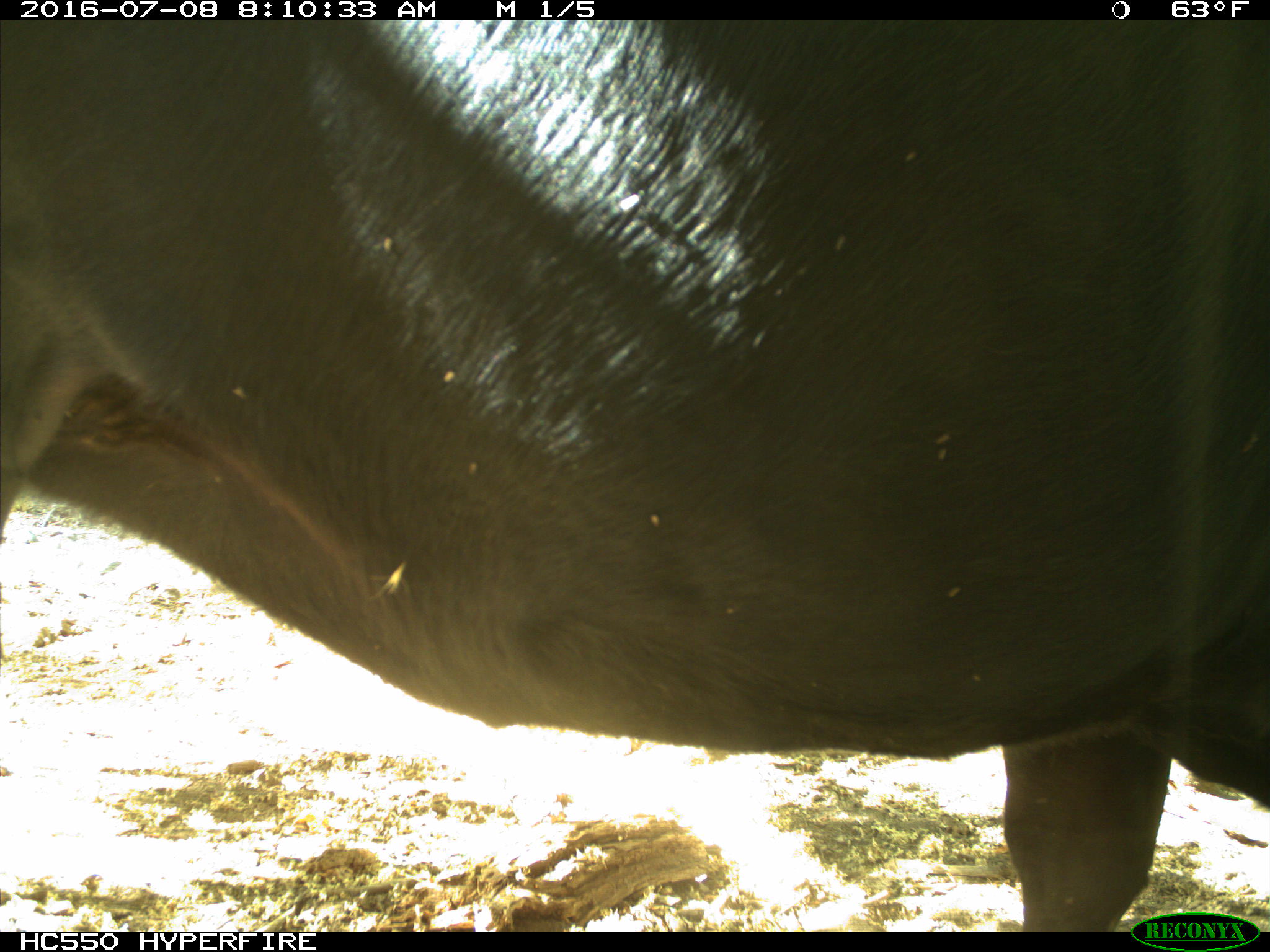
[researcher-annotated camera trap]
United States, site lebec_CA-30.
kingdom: Animalia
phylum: Chordata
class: Mammalia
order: Artiodactyla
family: Bovidae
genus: Bos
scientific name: Bos taurus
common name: domestic cow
Bos taurus (domestic cow).